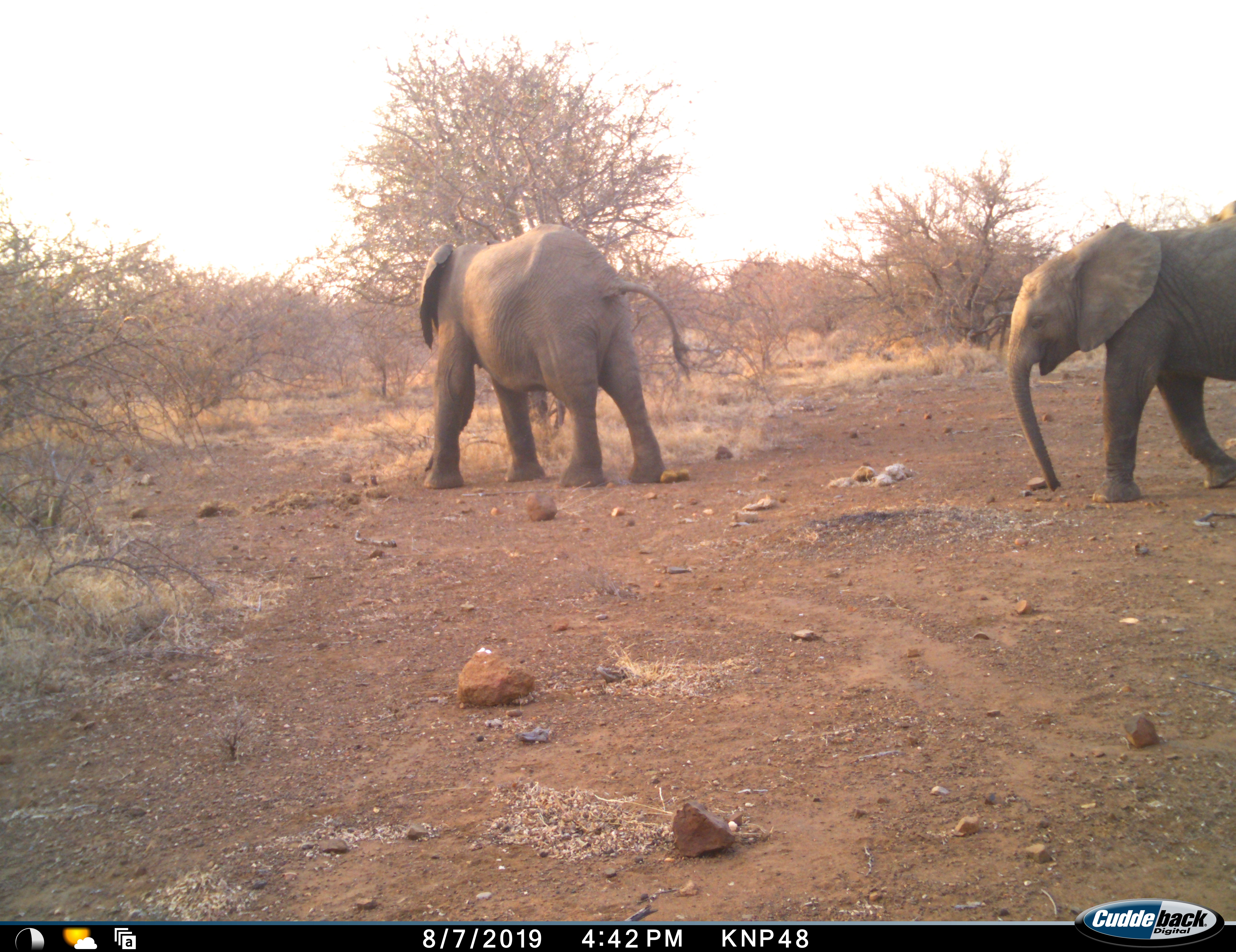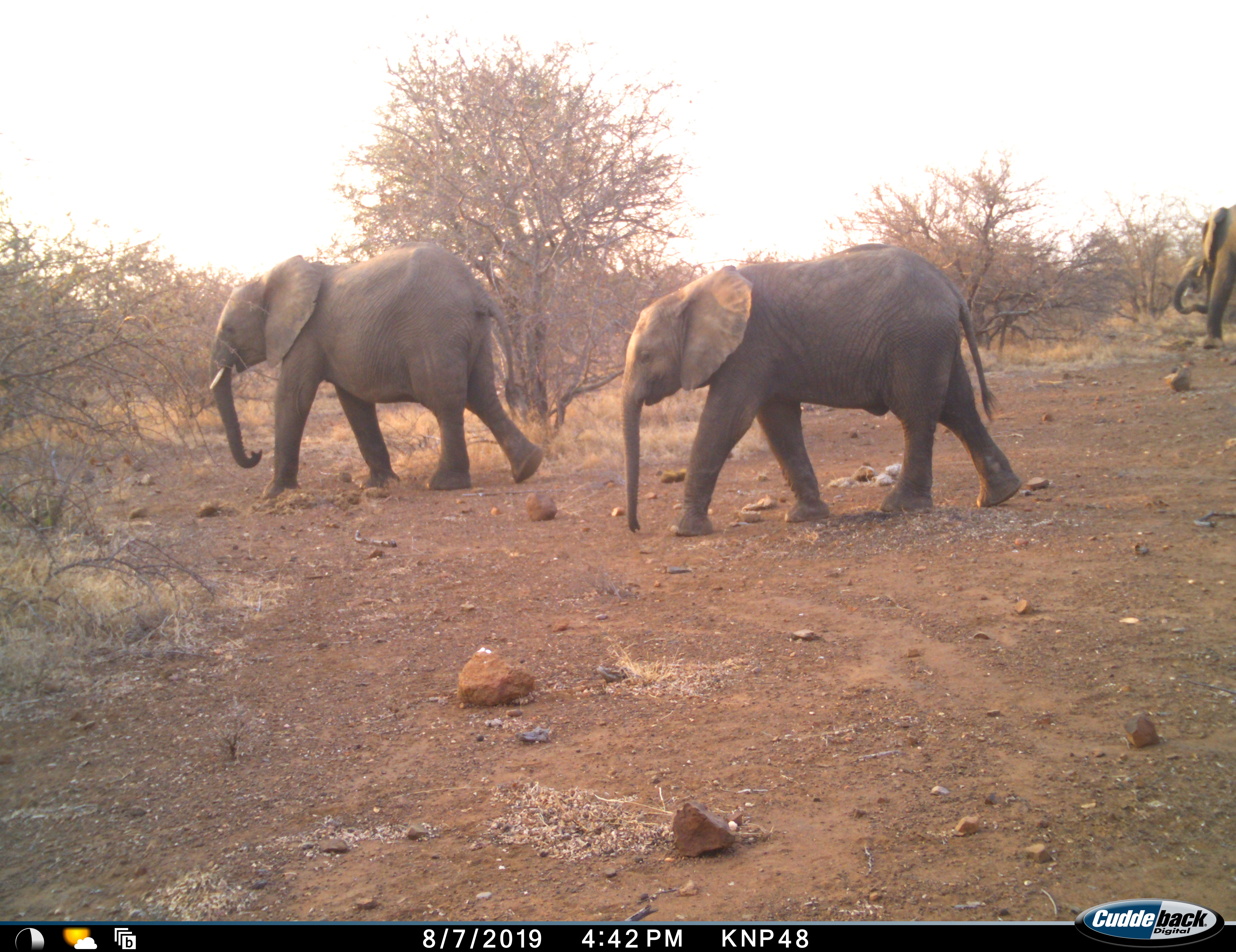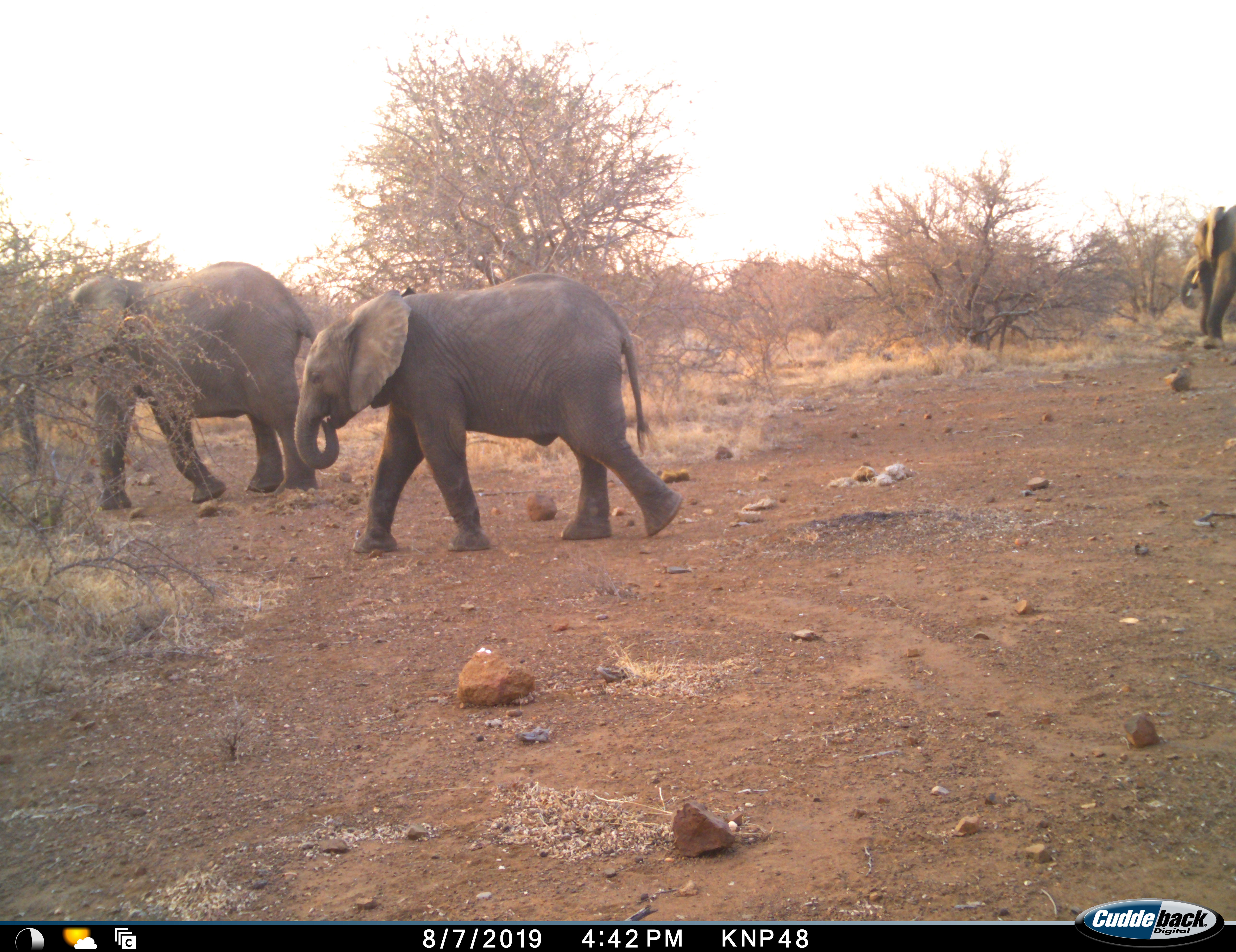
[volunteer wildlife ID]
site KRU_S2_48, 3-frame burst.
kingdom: Animalia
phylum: Chordata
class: Mammalia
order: Proboscidea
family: Elephantidae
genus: Loxodonta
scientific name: Loxodonta africana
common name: african bush elephant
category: elephant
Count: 3.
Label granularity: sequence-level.